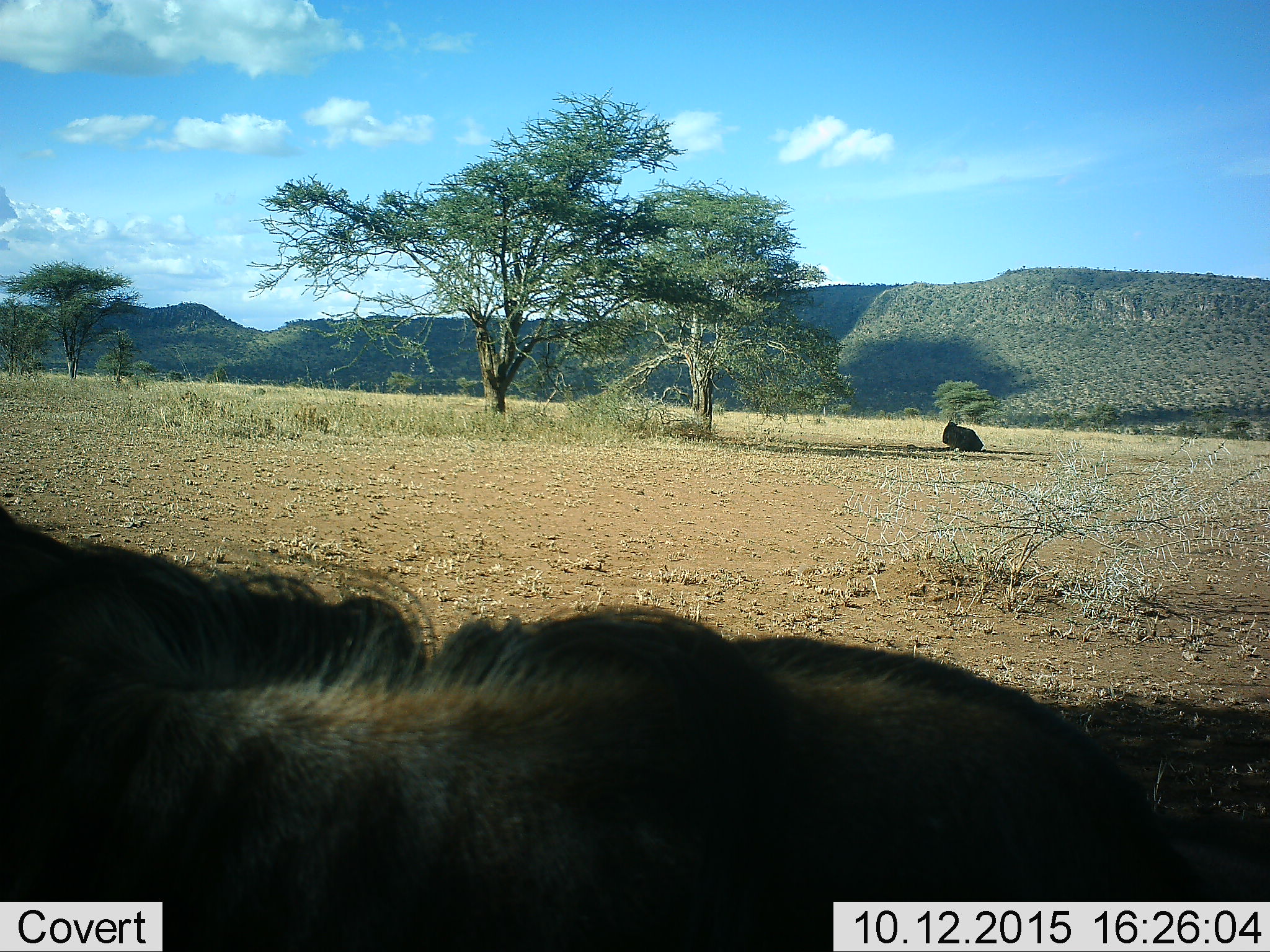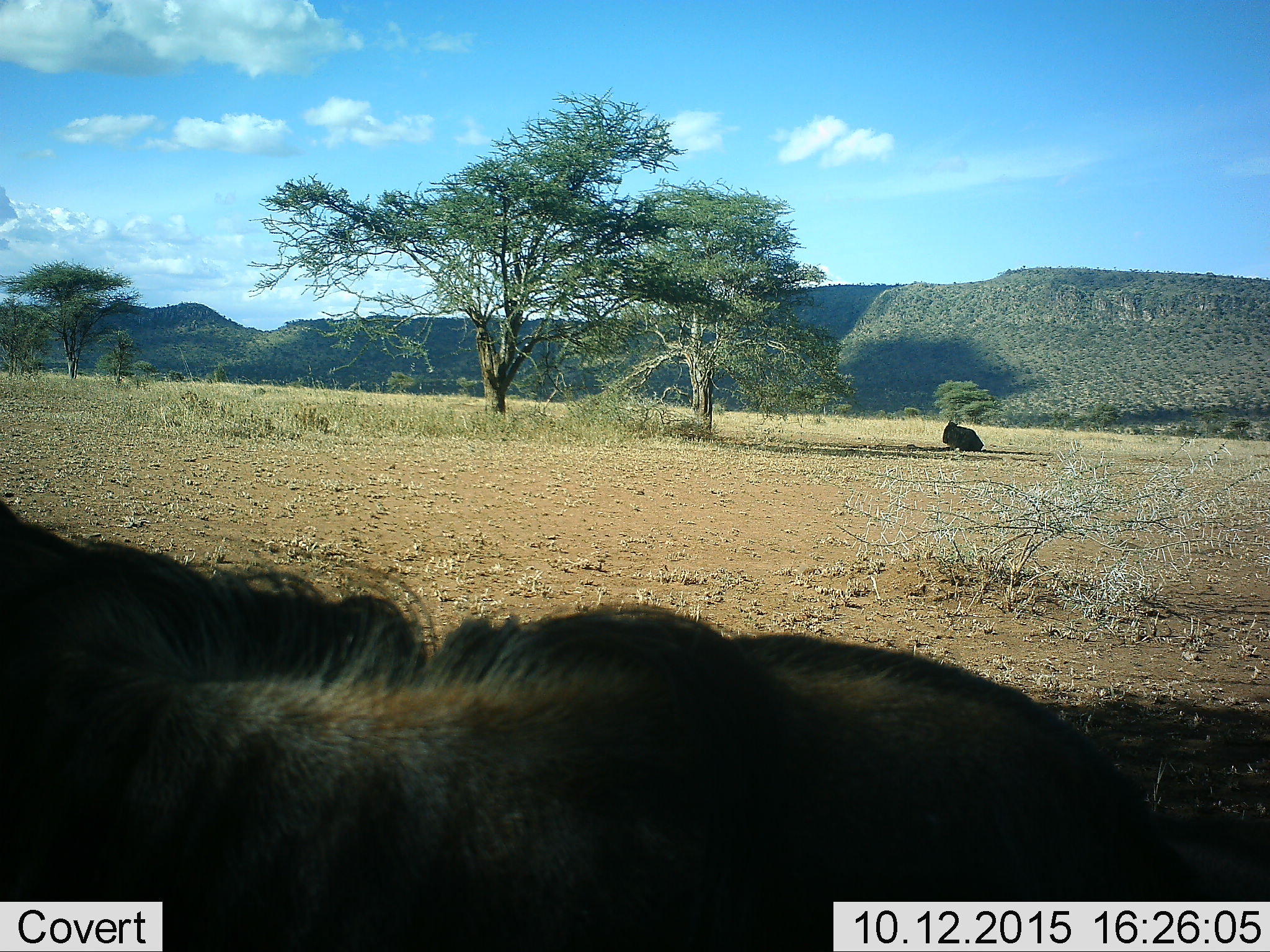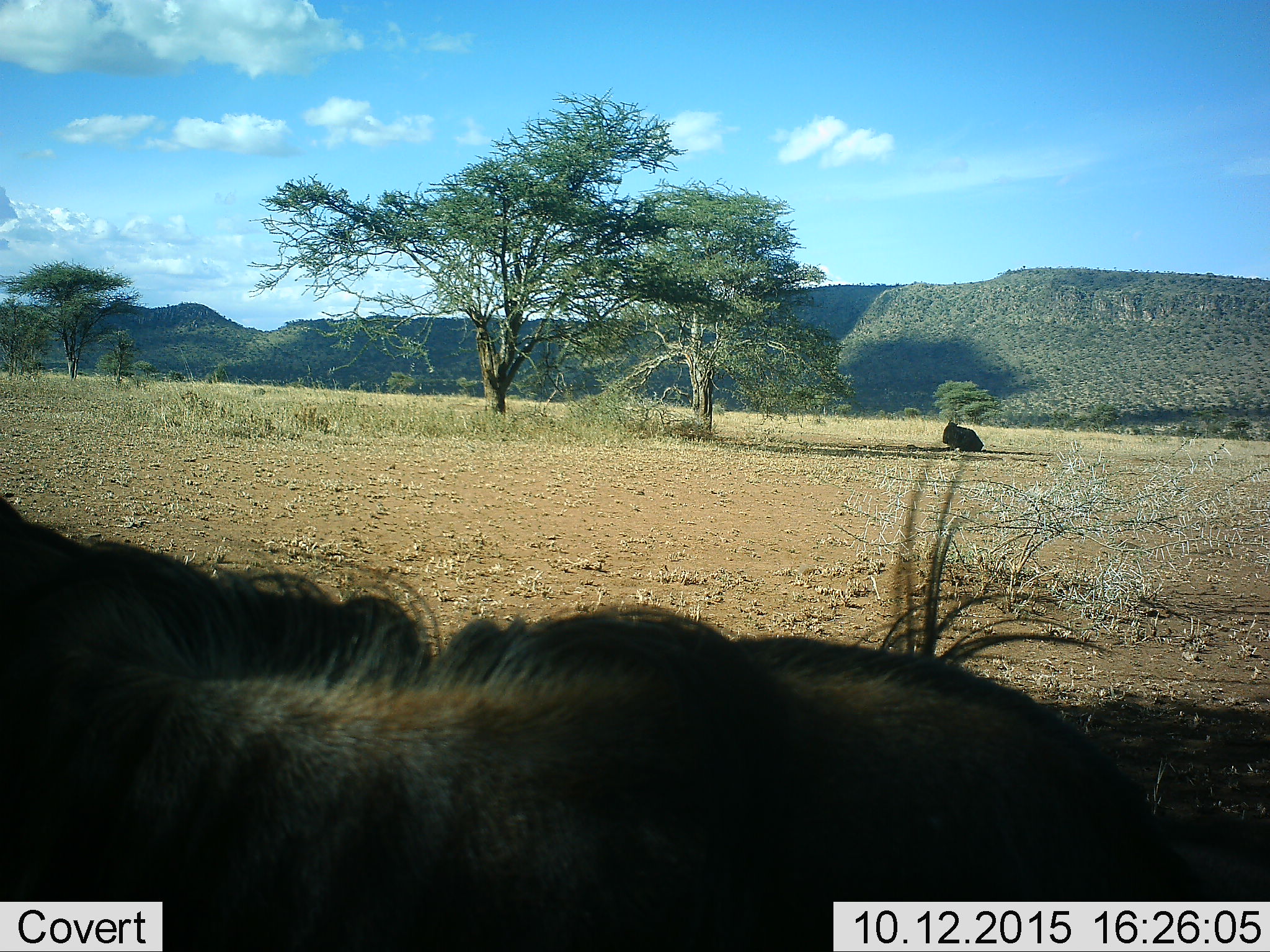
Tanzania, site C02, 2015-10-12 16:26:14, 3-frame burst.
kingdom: Animalia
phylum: Chordata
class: Mammalia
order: Artiodactyla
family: Bovidae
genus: Connochaetes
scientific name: Connochaetes taurinus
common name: blue wildebeest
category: wildebeest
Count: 2.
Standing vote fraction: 20%.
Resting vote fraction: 93%.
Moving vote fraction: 20%.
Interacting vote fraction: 0%.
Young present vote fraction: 0%.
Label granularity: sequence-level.